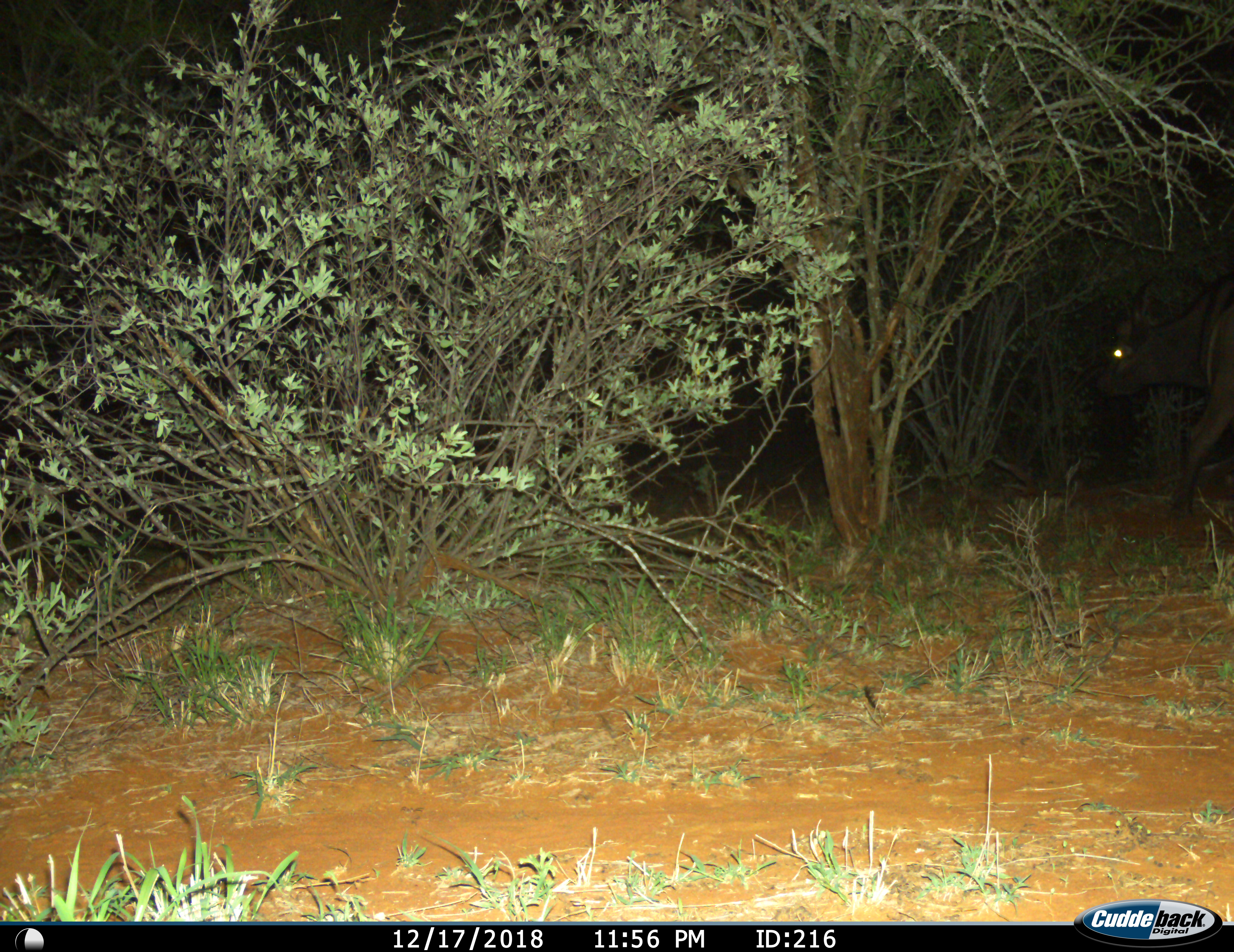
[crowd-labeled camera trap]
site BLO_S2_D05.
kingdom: Animalia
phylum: Chordata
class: Mammalia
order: Artiodactyla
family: Bovidae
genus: Syncerus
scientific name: Syncerus caffer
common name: african buffalo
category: buffalo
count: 1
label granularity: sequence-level